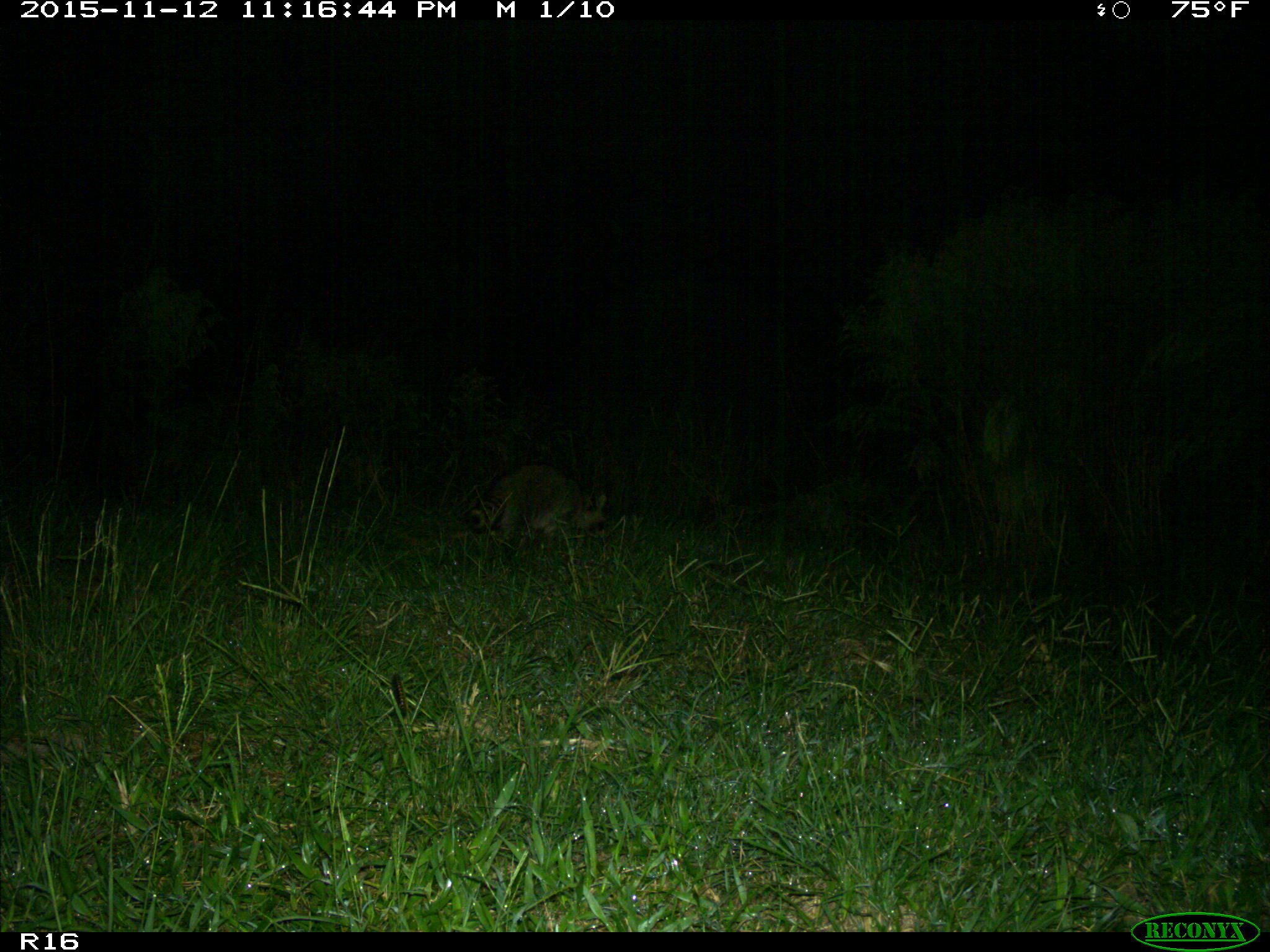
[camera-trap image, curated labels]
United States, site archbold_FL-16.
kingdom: Animalia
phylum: Chordata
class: Mammalia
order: Carnivora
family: Procyonidae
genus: Procyon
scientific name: Procyon lotor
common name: common raccoon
Procyon lotor (common raccoon).